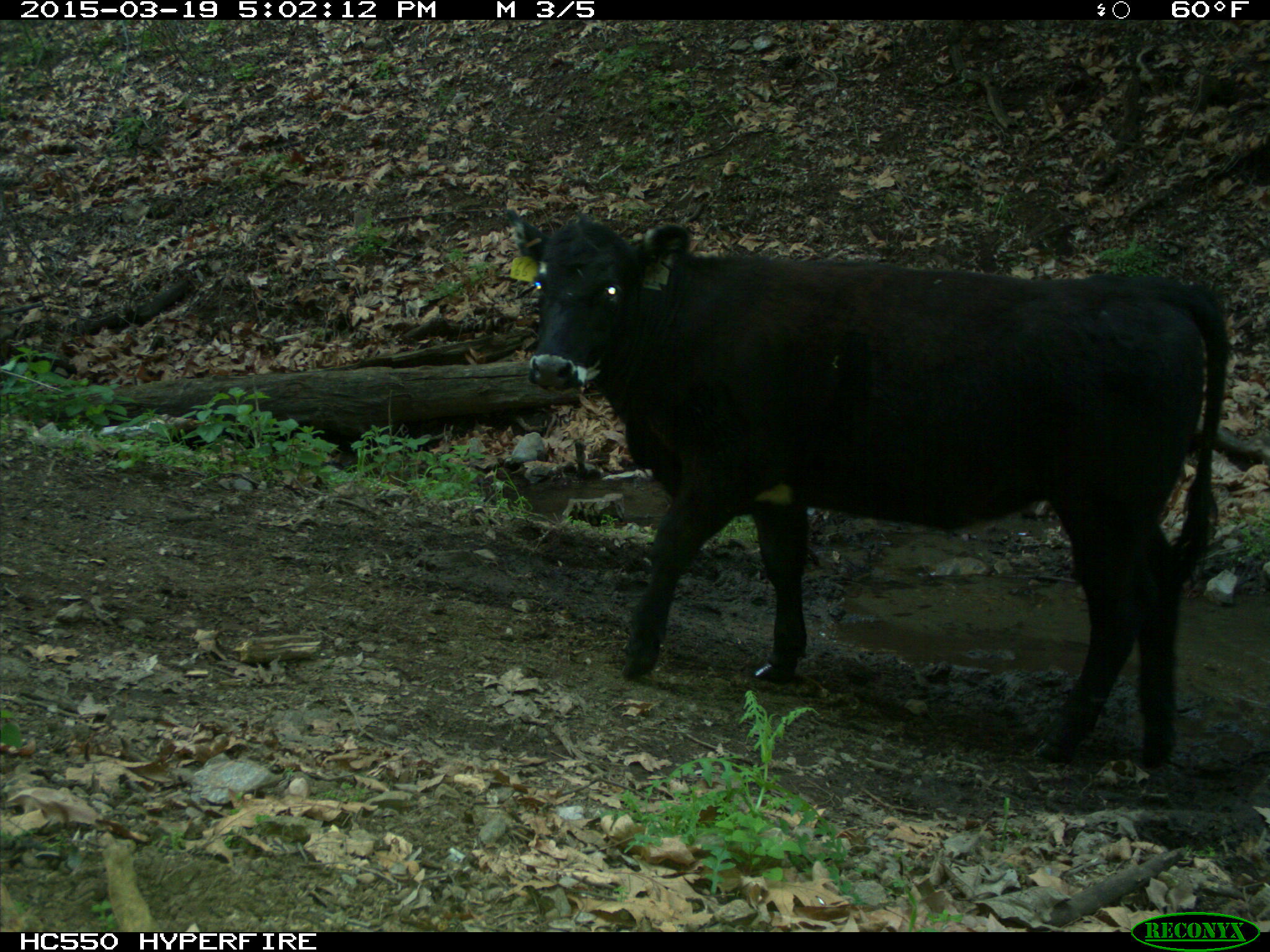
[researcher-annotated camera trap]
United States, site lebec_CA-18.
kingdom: Animalia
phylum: Chordata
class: Mammalia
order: Artiodactyla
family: Bovidae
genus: Bos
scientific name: Bos taurus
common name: domestic cow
Bos taurus (domestic cow).